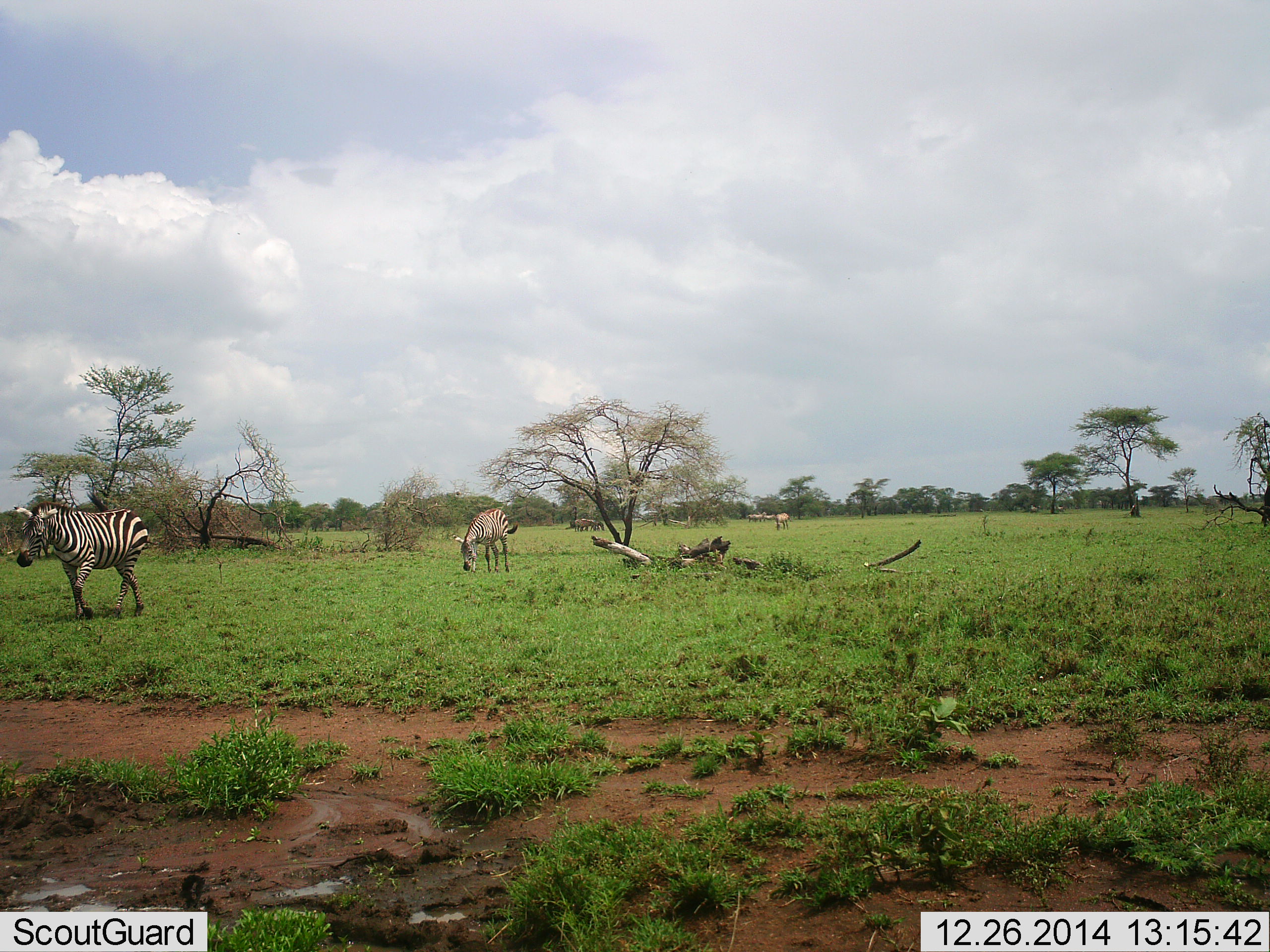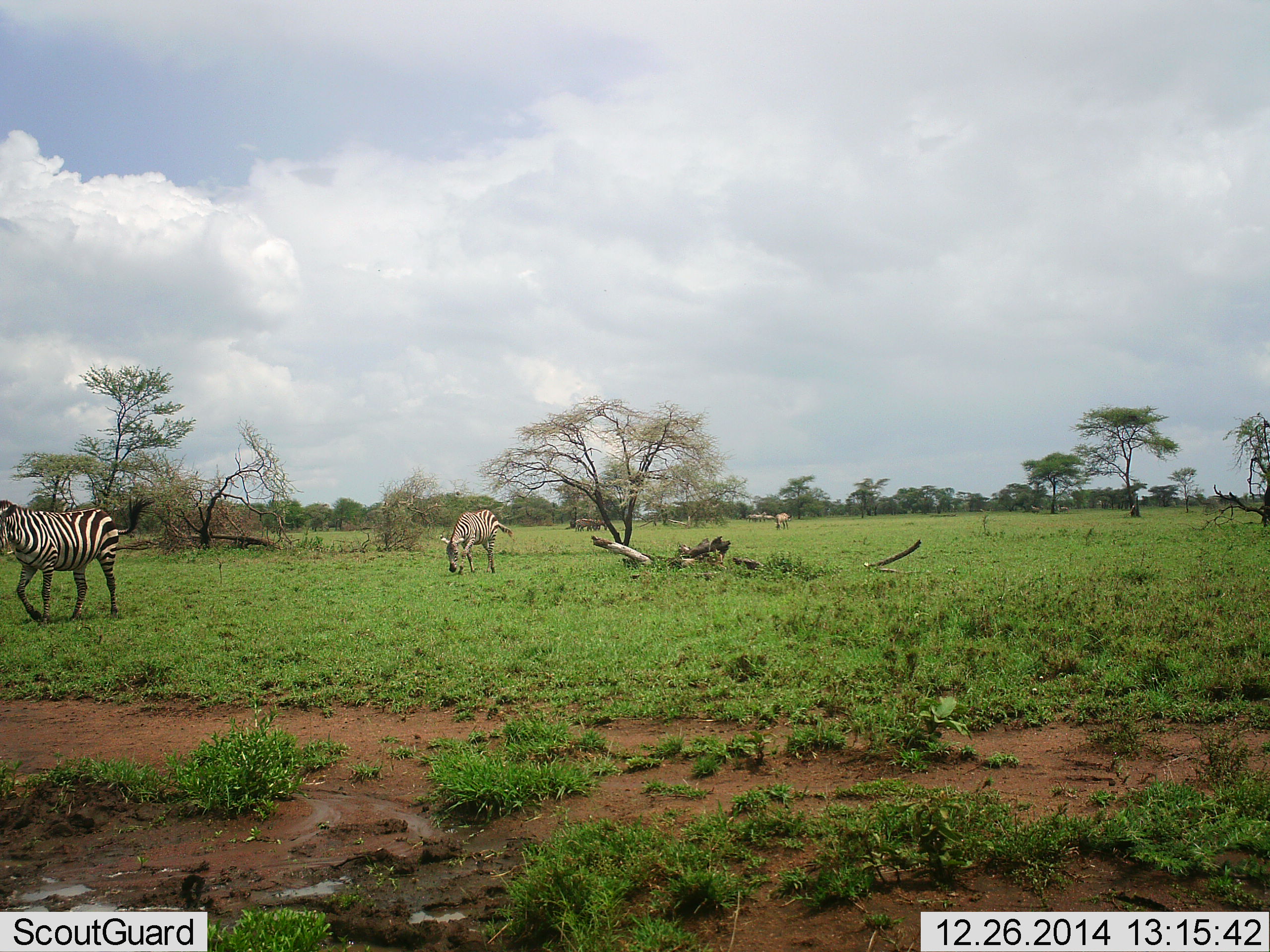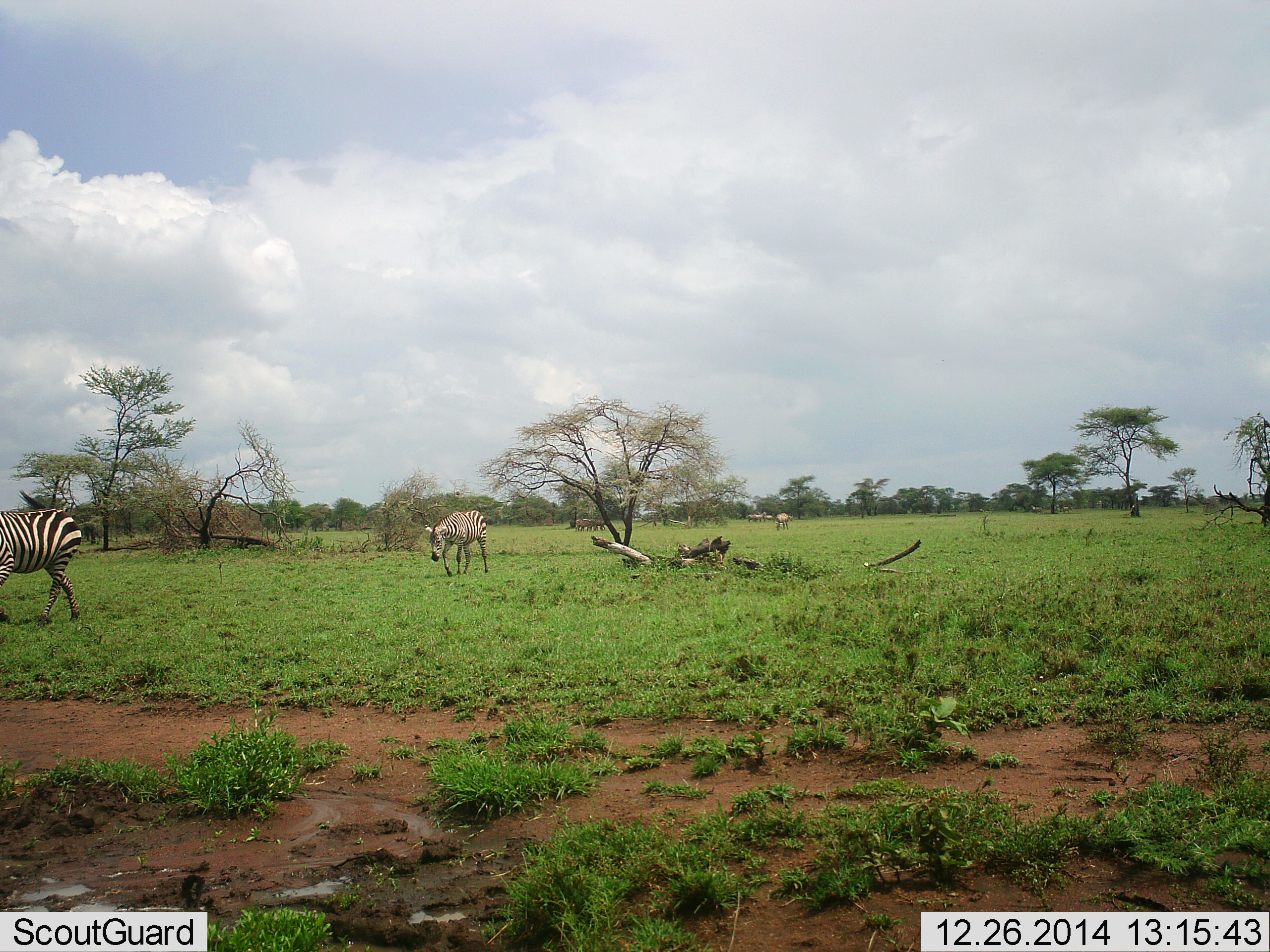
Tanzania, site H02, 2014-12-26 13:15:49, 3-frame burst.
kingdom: Animalia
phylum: Chordata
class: Mammalia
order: Perissodactyla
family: Equidae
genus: Equus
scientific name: Equus quagga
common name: plains zebra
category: zebra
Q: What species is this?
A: Zebra (plains zebra) (Equus quagga).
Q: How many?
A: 3.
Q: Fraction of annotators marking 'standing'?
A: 29%.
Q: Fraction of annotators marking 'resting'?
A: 0%.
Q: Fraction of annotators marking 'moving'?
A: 71%.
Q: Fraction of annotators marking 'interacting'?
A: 0%.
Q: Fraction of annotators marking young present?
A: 7%.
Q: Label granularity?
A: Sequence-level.